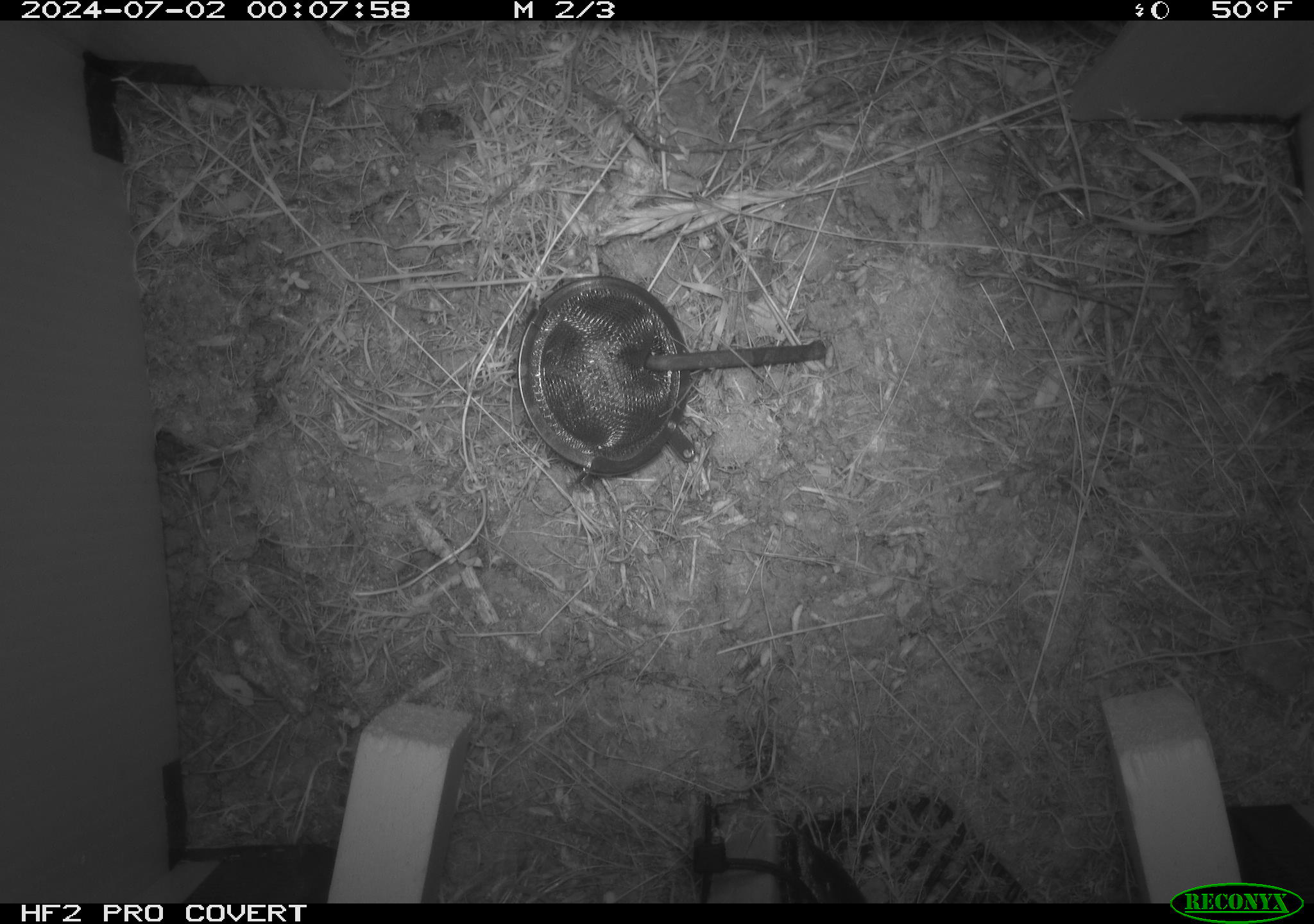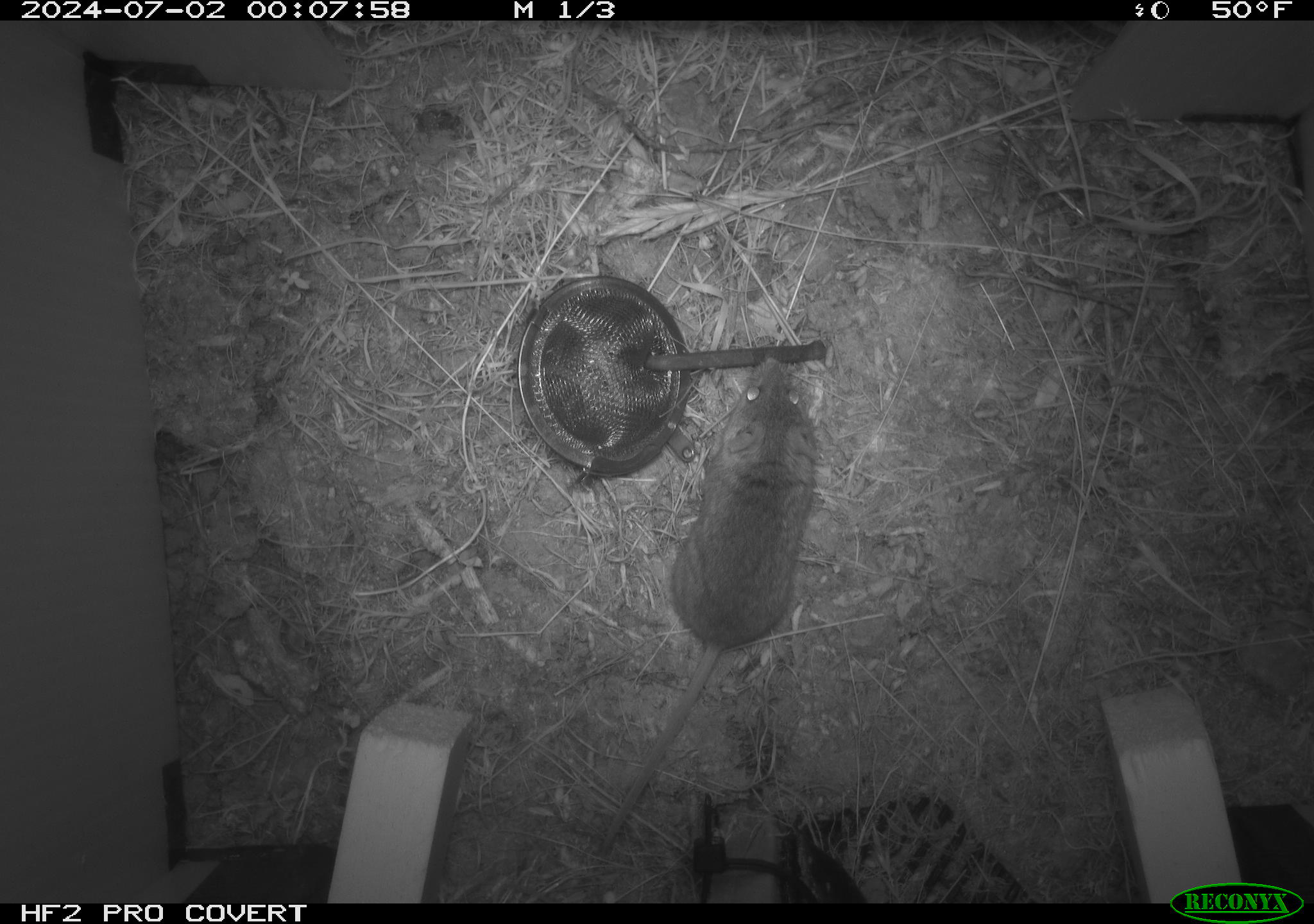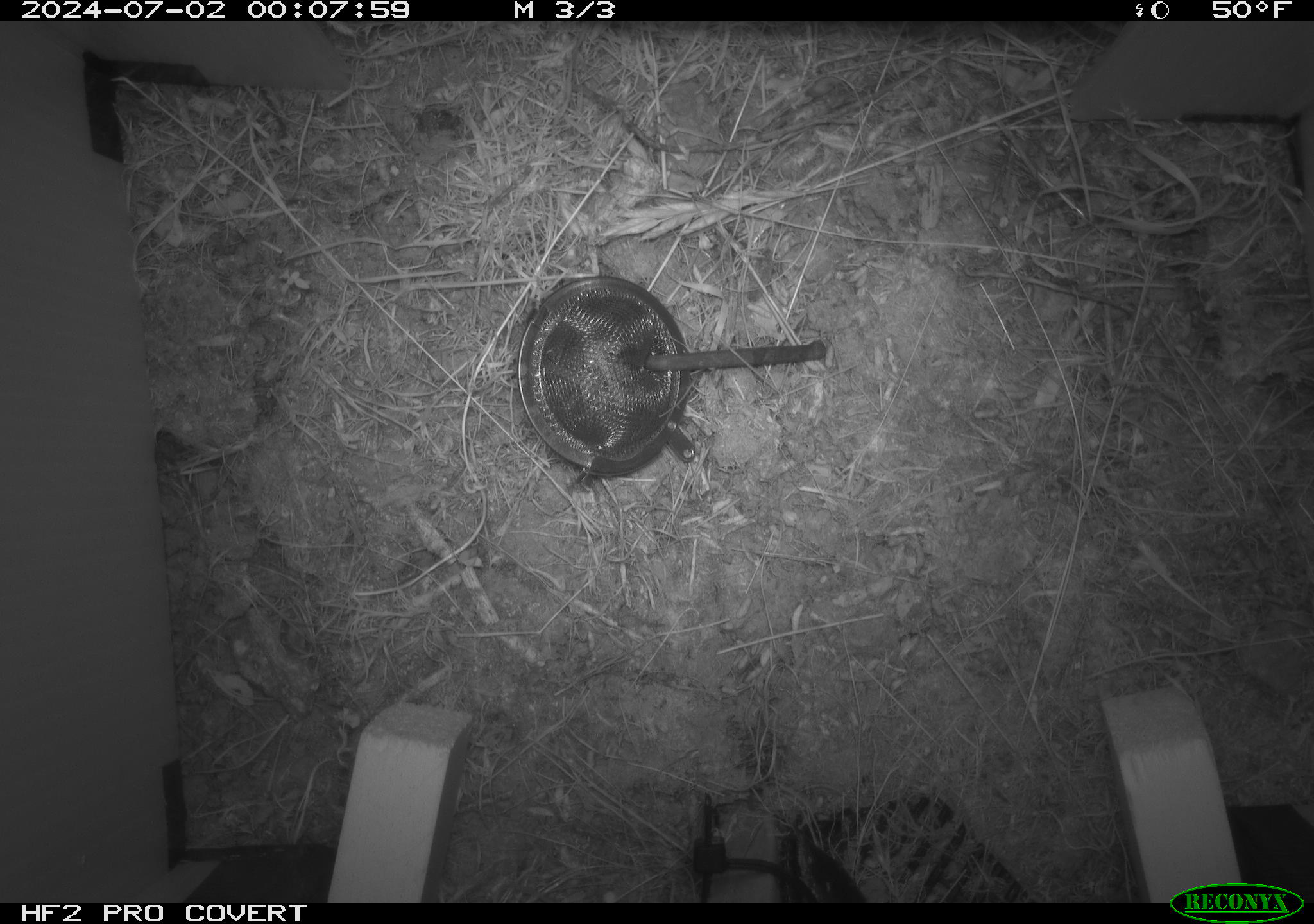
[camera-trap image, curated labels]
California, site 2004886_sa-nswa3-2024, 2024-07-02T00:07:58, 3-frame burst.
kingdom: Animalia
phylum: Chordata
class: Mammalia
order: Rodentia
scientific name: Rodentia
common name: rodent